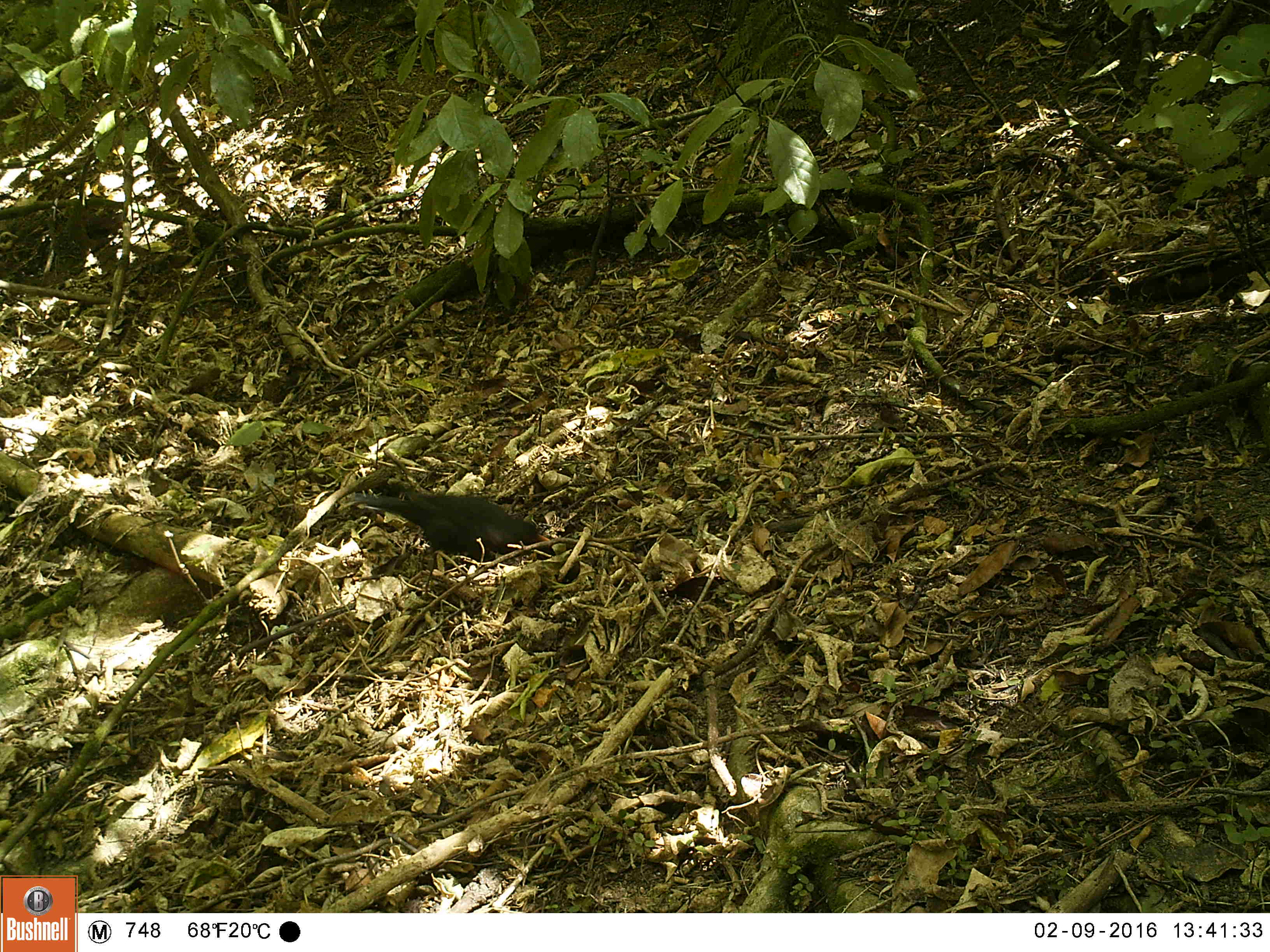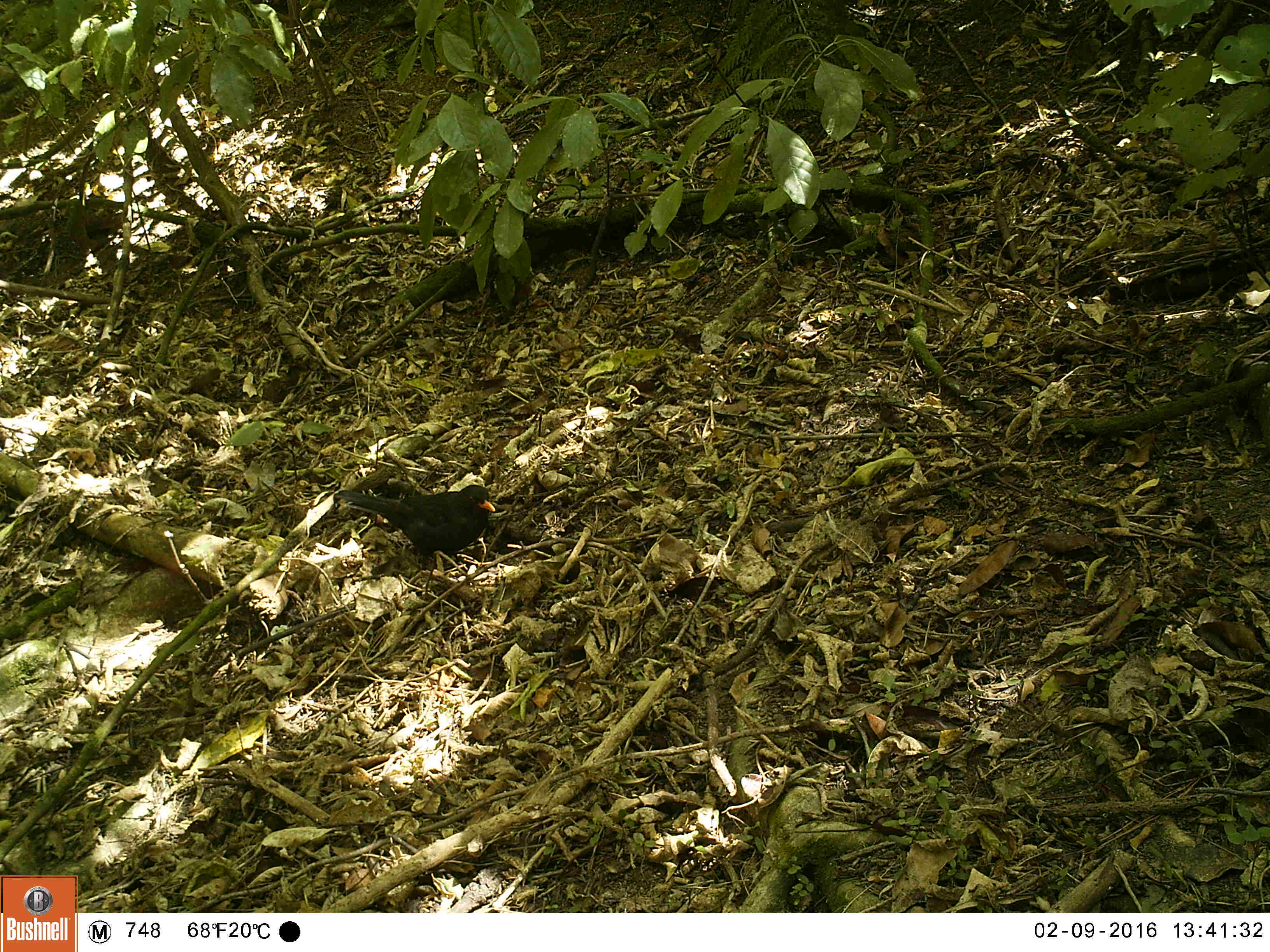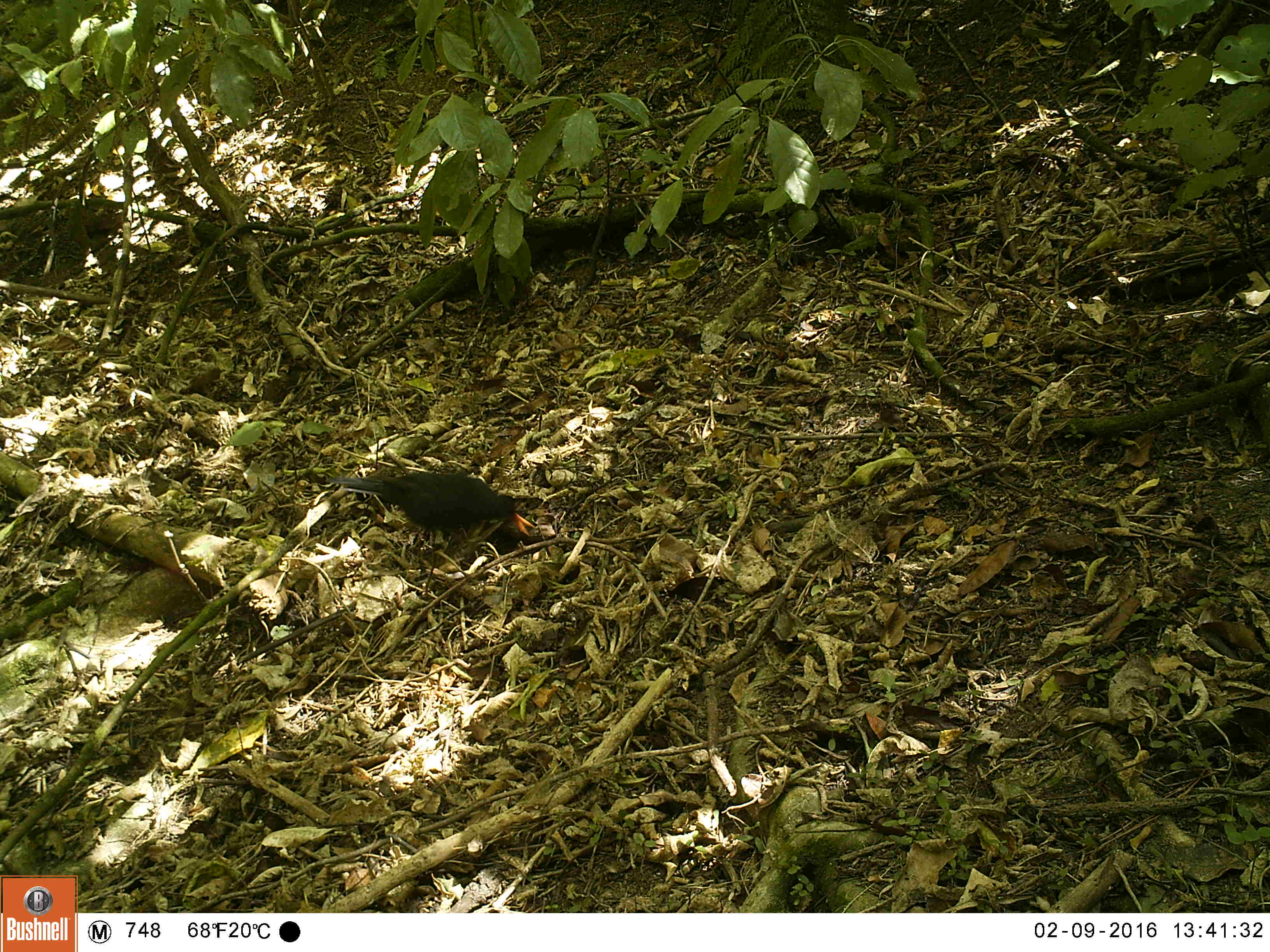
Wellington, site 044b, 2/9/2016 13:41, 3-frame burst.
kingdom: Animalia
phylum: Chordata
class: Aves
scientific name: Aves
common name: bird